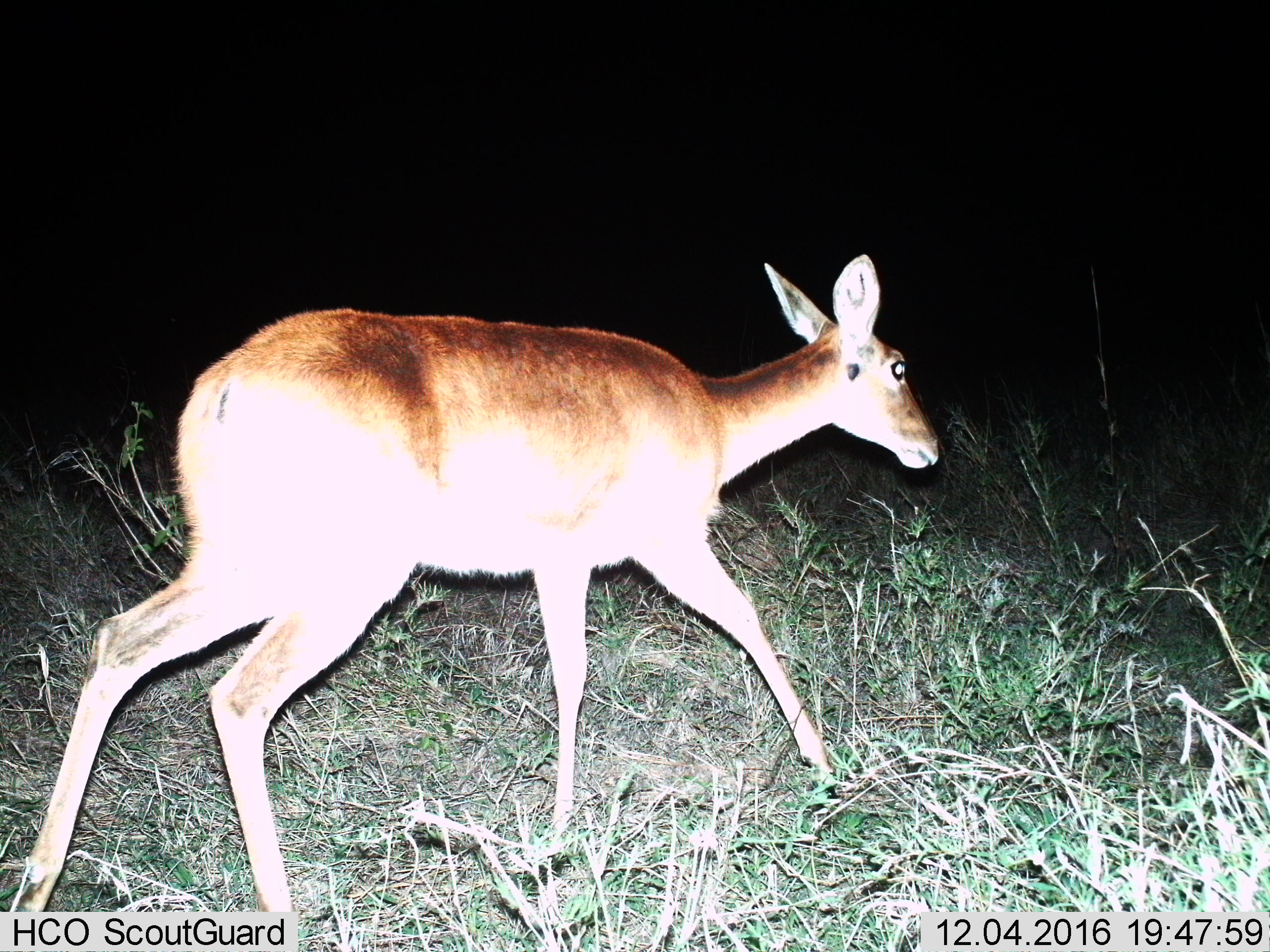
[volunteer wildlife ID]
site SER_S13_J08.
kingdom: Animalia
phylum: Chordata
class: Mammalia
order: Artiodactyla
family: Bovidae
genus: Redunca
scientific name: Redunca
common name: reedbuck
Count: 1.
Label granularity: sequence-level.